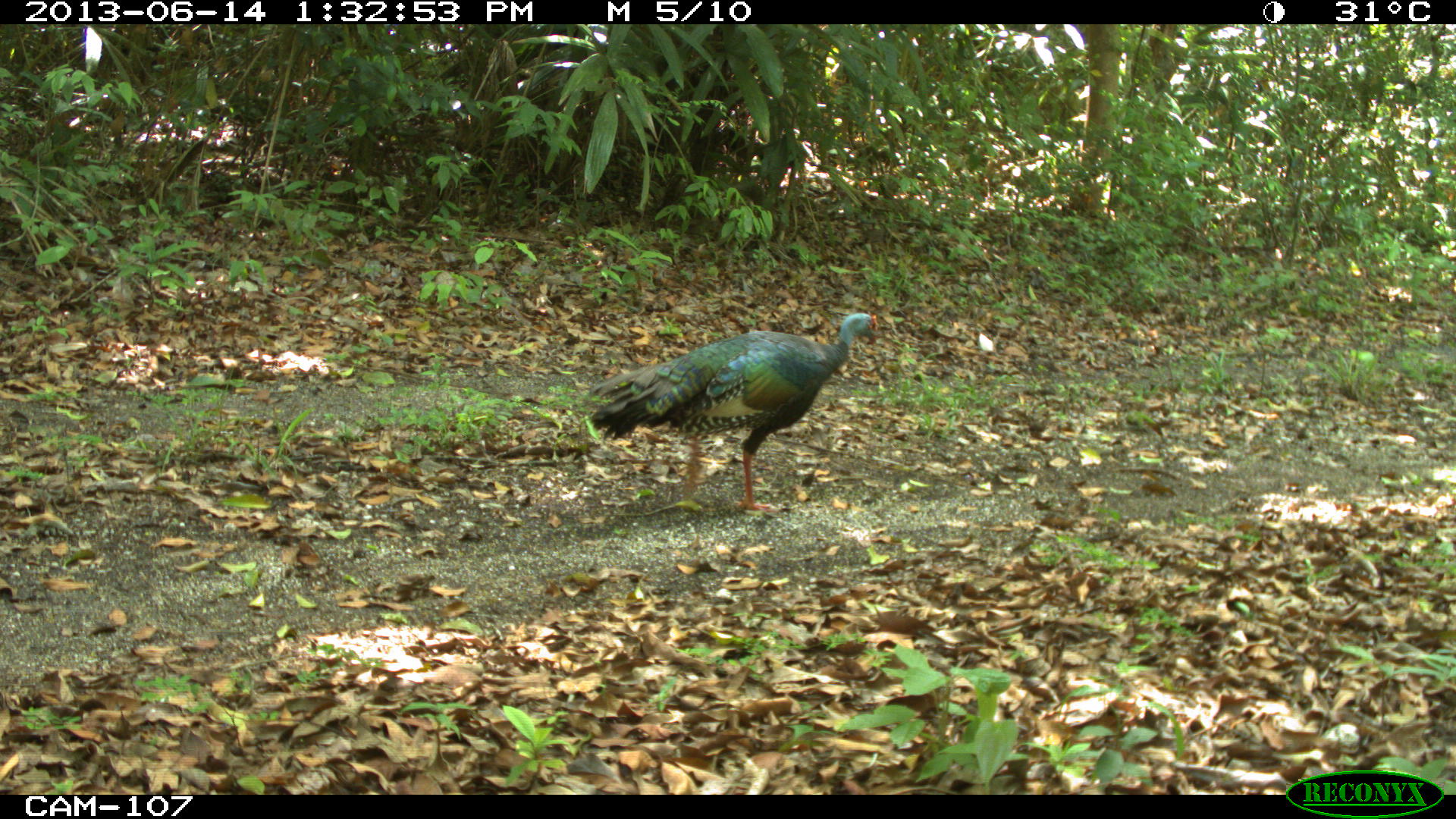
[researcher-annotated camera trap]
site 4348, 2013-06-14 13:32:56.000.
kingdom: Animalia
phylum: Chordata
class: Aves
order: Galliformes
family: Phasianidae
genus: Meleagris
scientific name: Meleagris ocellata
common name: ocellated turkey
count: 1